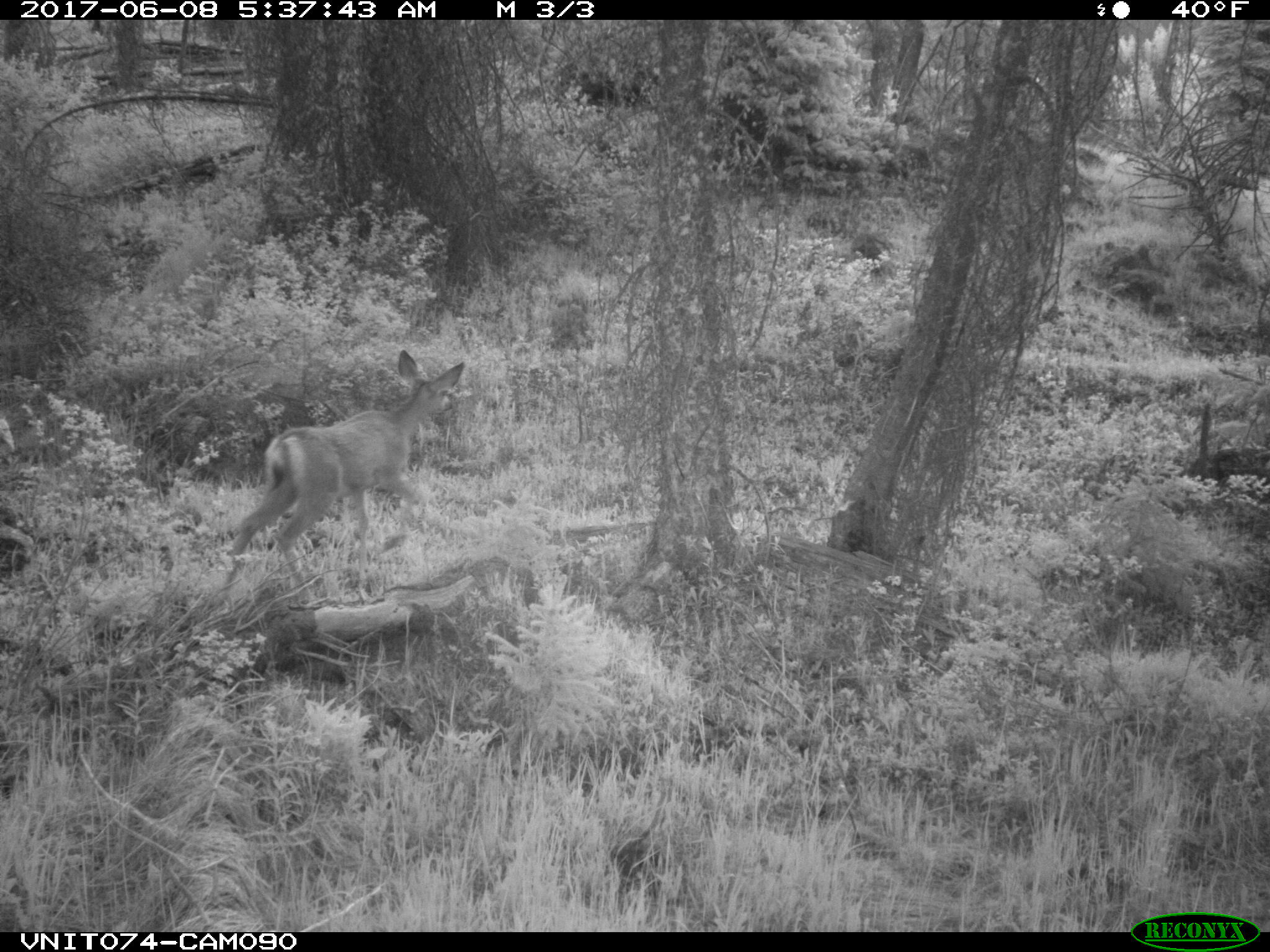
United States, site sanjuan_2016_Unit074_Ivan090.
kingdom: Animalia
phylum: Chordata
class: Mammalia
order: Artiodactyla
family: Cervidae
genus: Odocoileus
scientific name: Odocoileus hemionus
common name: mule deer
Odocoileus hemionus (mule deer).